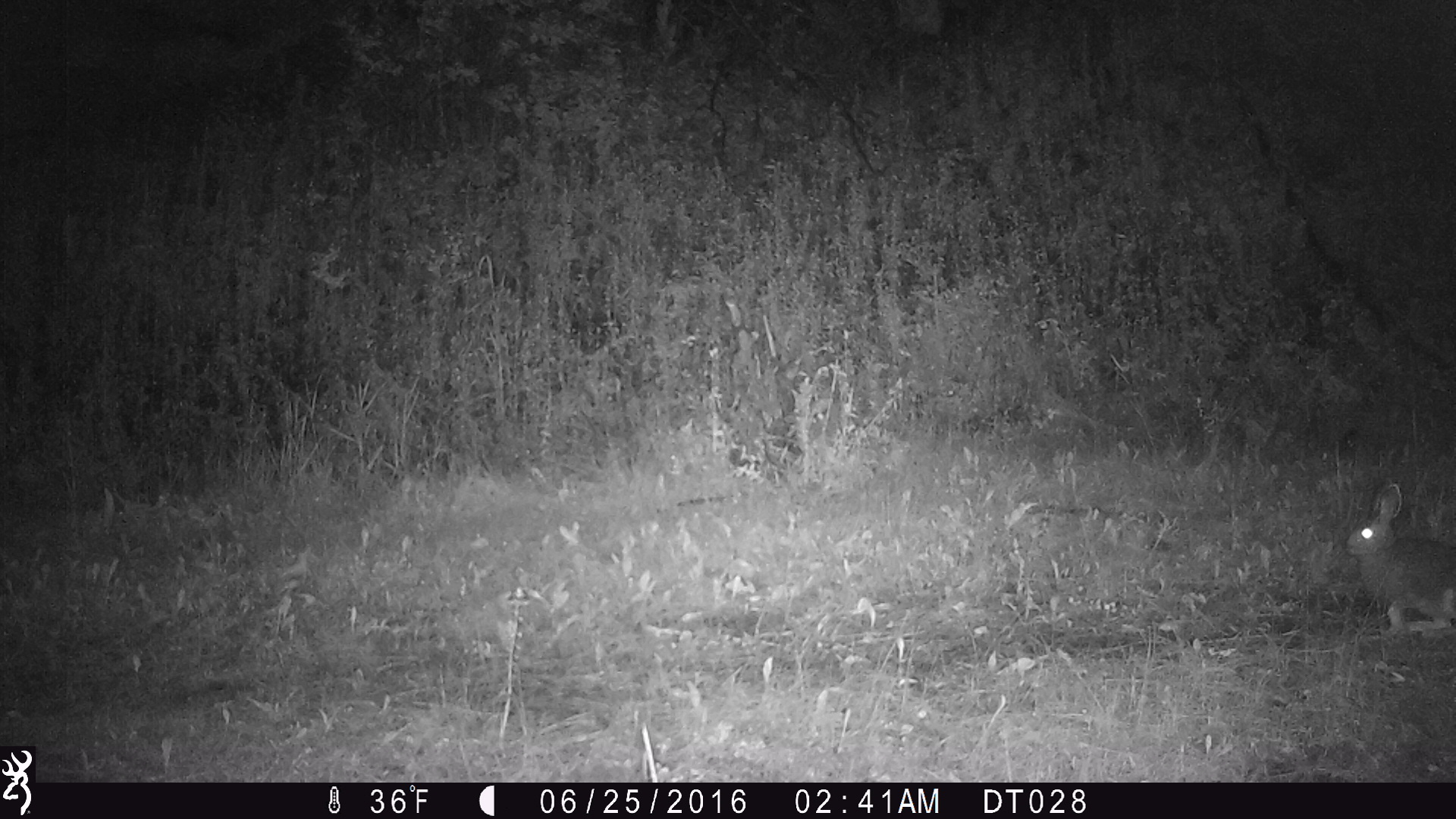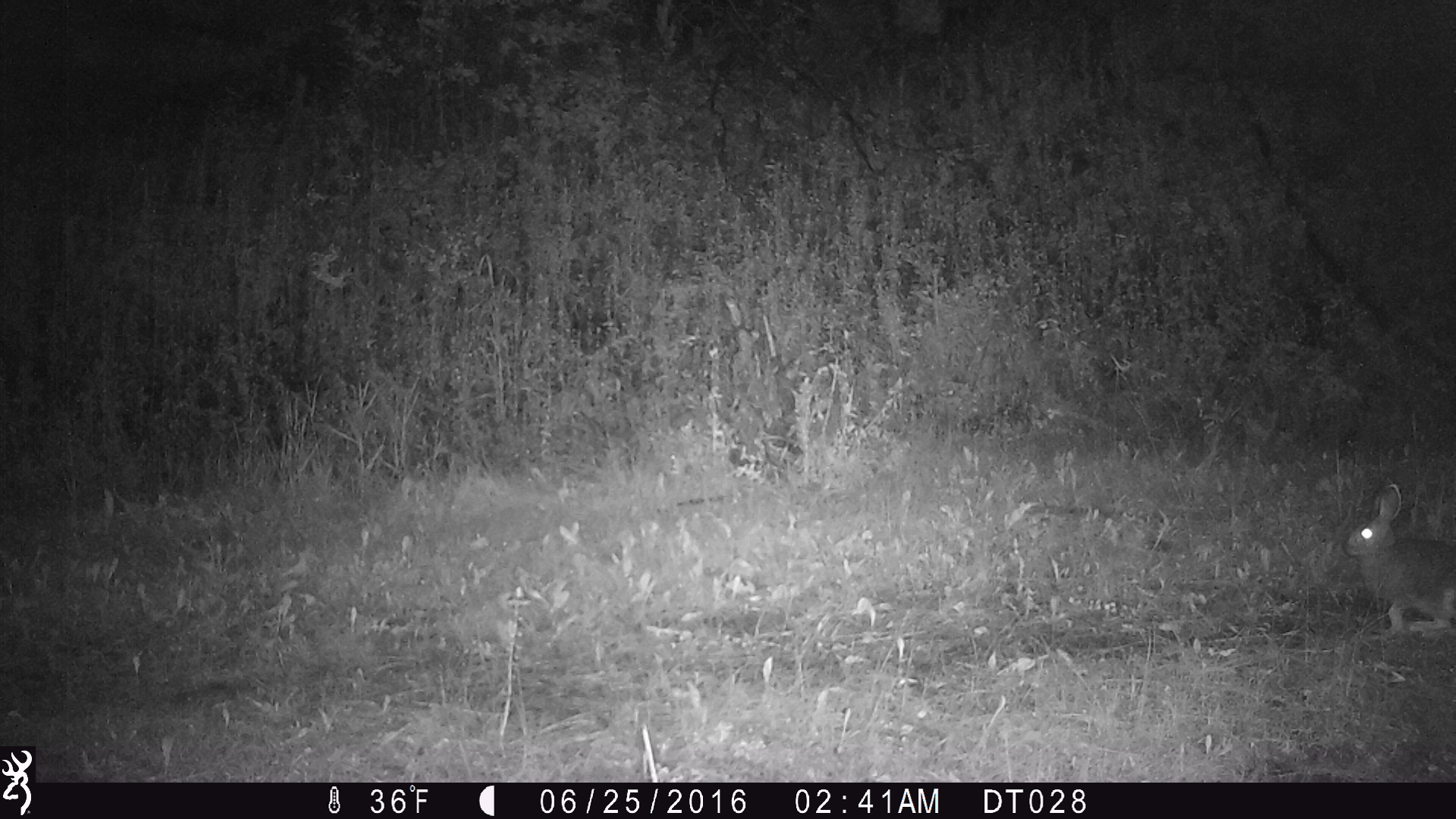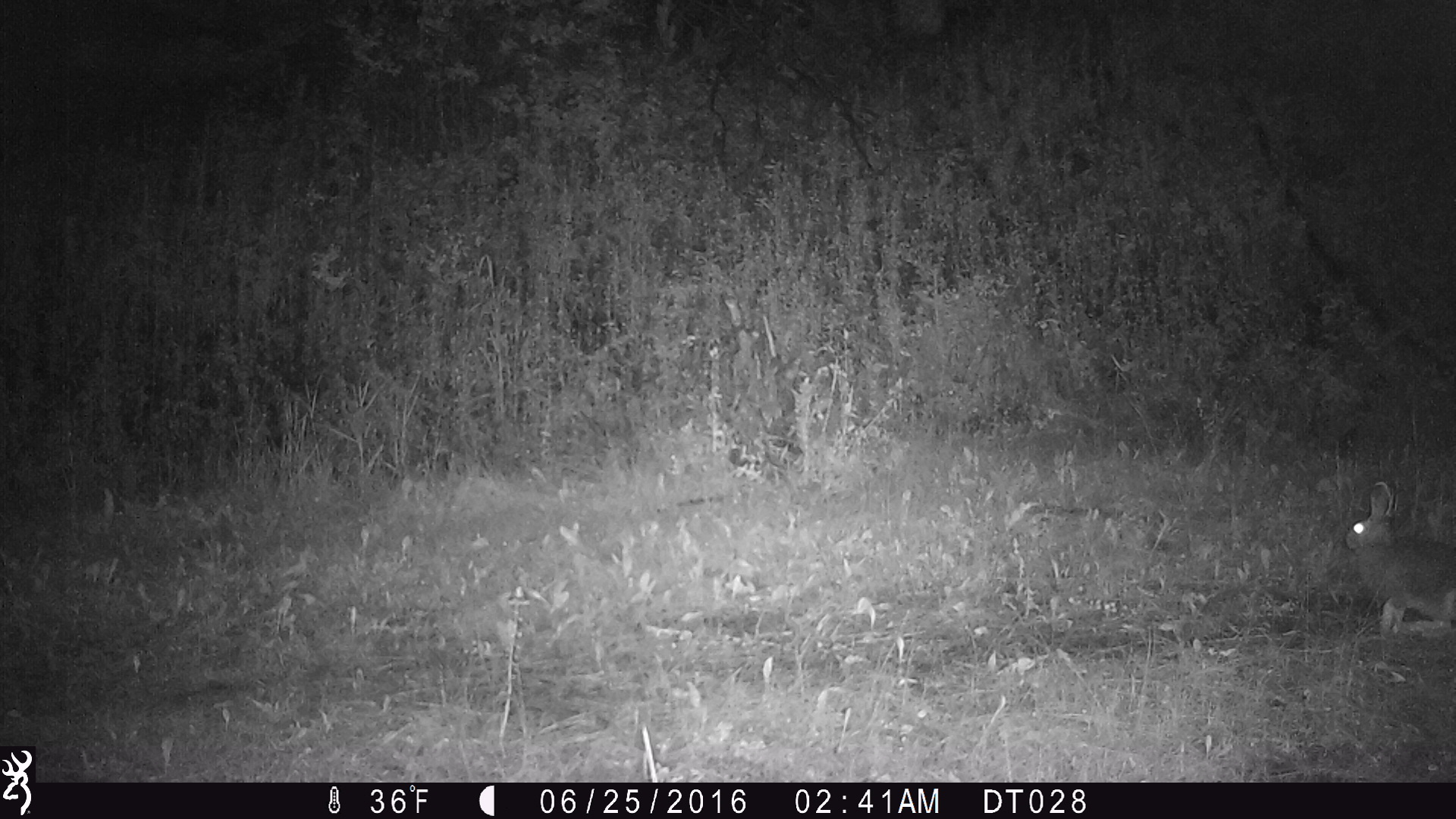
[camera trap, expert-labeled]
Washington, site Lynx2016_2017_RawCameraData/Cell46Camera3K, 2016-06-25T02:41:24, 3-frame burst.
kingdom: Animalia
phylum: Chordata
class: Mammalia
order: Lagomorpha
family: Leporidae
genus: Lepus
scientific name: Lepus americanus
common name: snowshoe hare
Lepus americanus (snowshoe hare). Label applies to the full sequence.